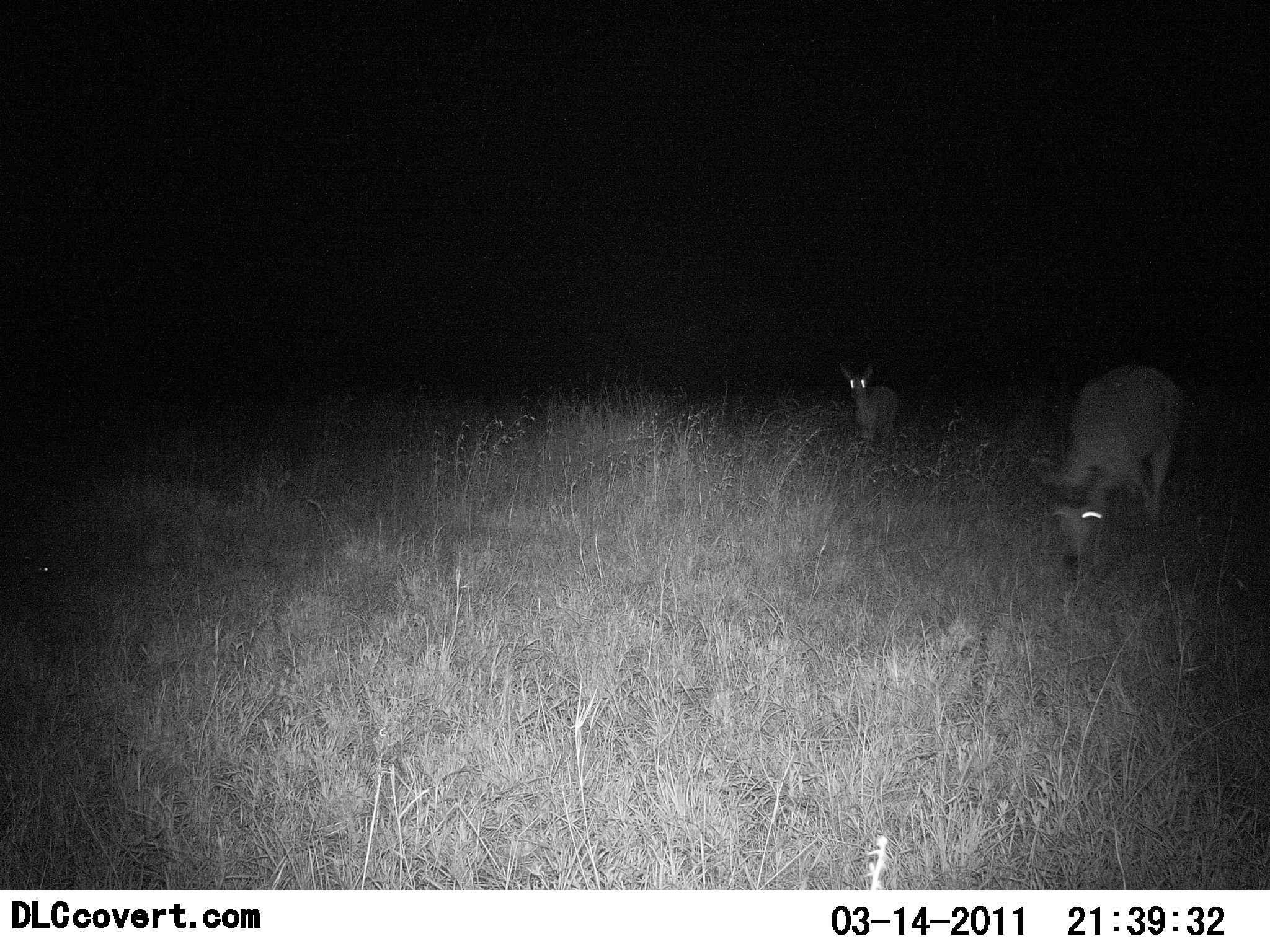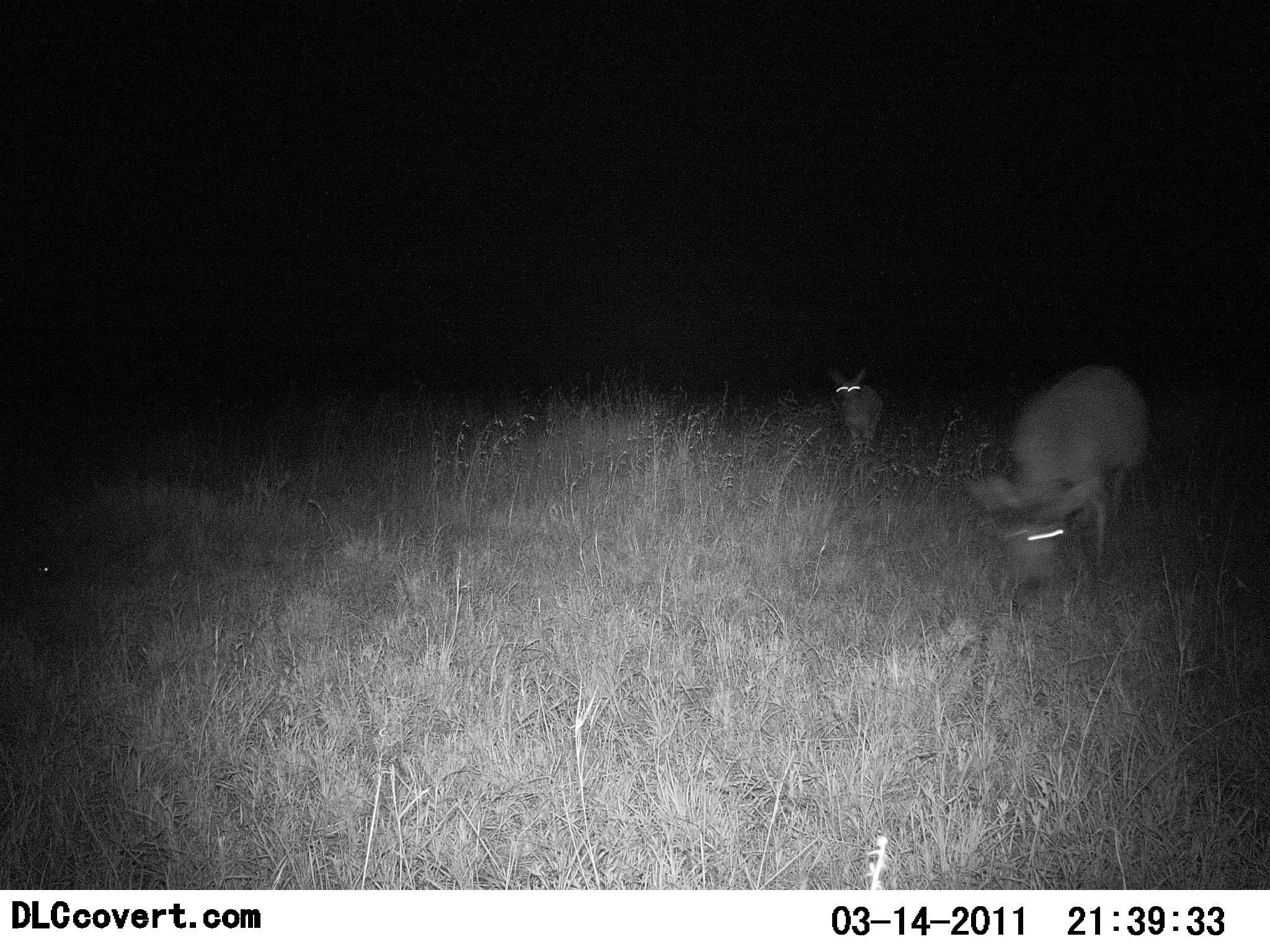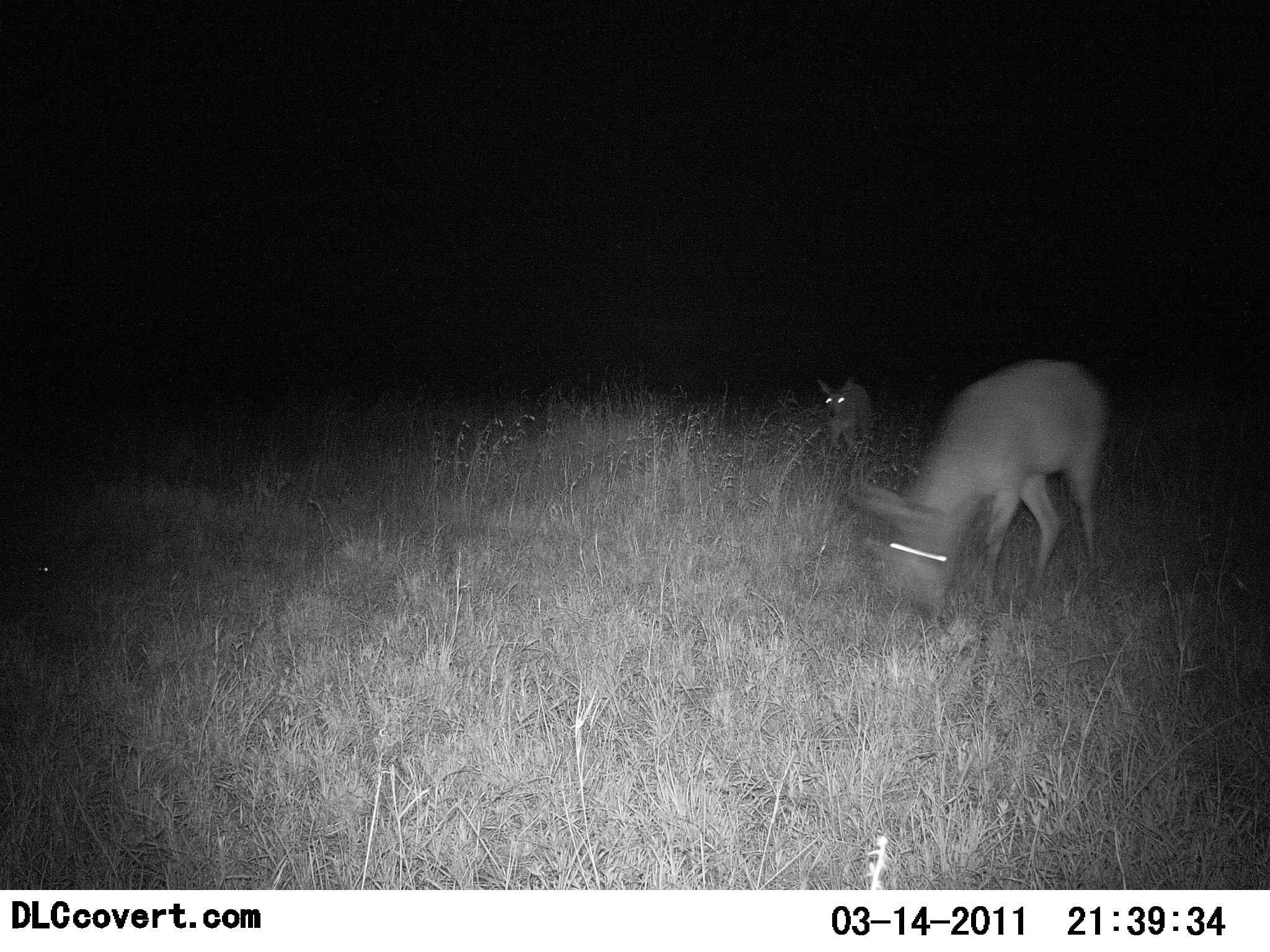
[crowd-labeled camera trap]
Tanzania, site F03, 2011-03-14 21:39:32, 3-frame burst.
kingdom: Animalia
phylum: Chordata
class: Mammalia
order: Artiodactyla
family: Bovidae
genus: Redunca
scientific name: Redunca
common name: reedbuck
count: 2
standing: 67%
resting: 0%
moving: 33%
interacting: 0%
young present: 33%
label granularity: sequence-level